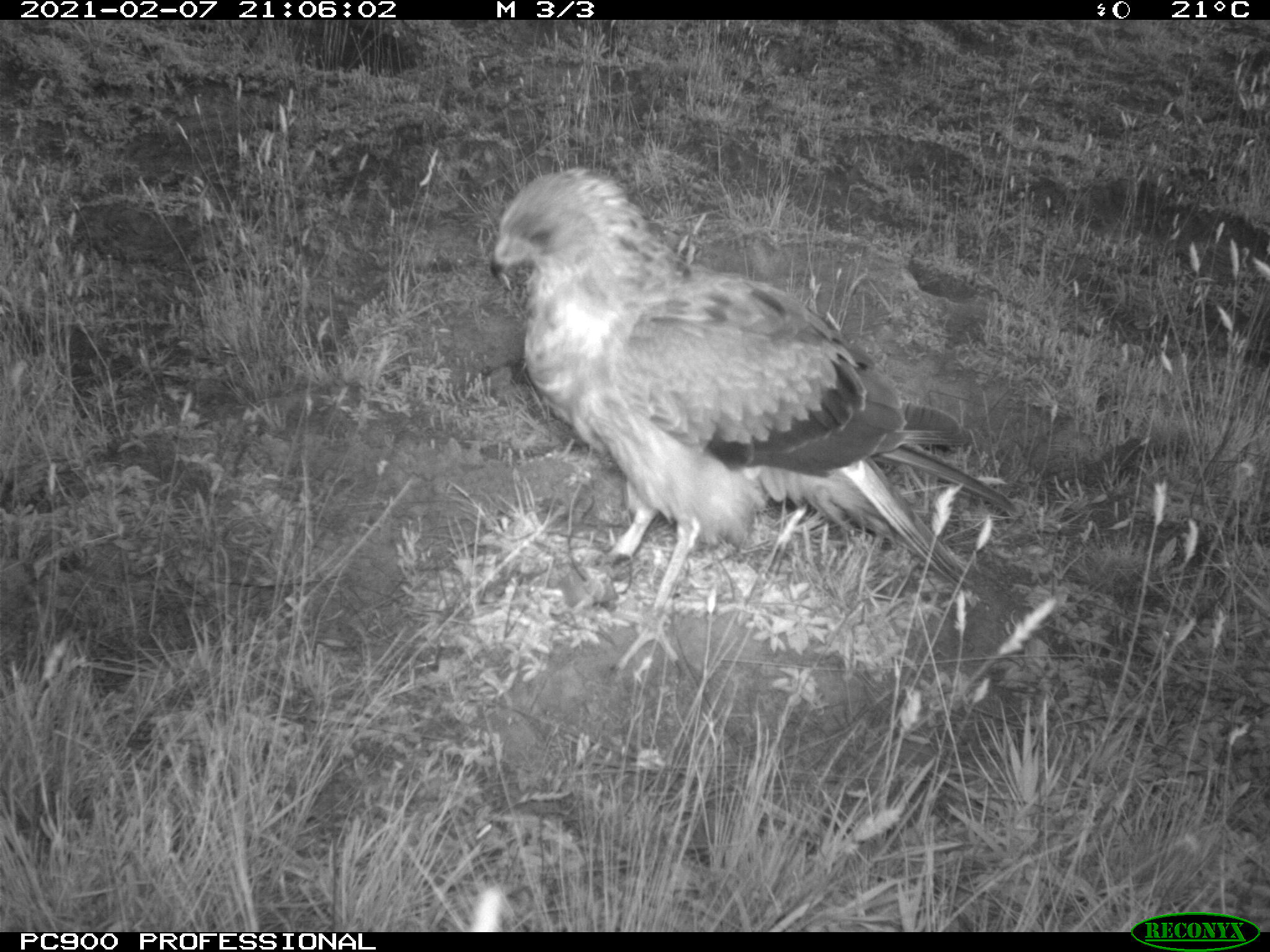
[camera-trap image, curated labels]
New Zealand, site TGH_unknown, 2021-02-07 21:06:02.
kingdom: Animalia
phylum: Chordata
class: Aves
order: Accipitriformes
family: Accipitridae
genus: Circus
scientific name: Circus approximans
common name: swamp harrier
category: harrier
Harrier (swamp harrier) (Circus approximans).